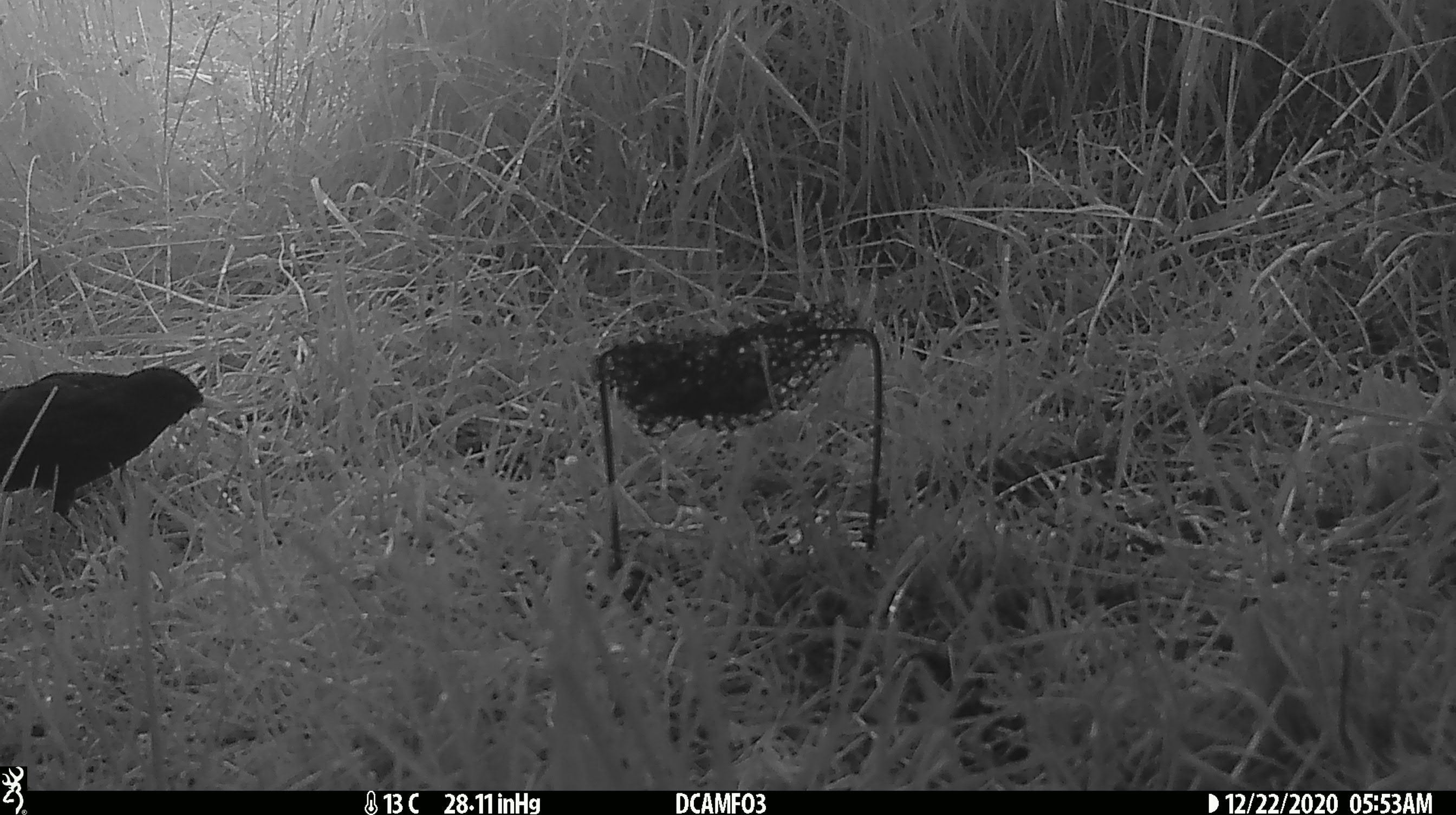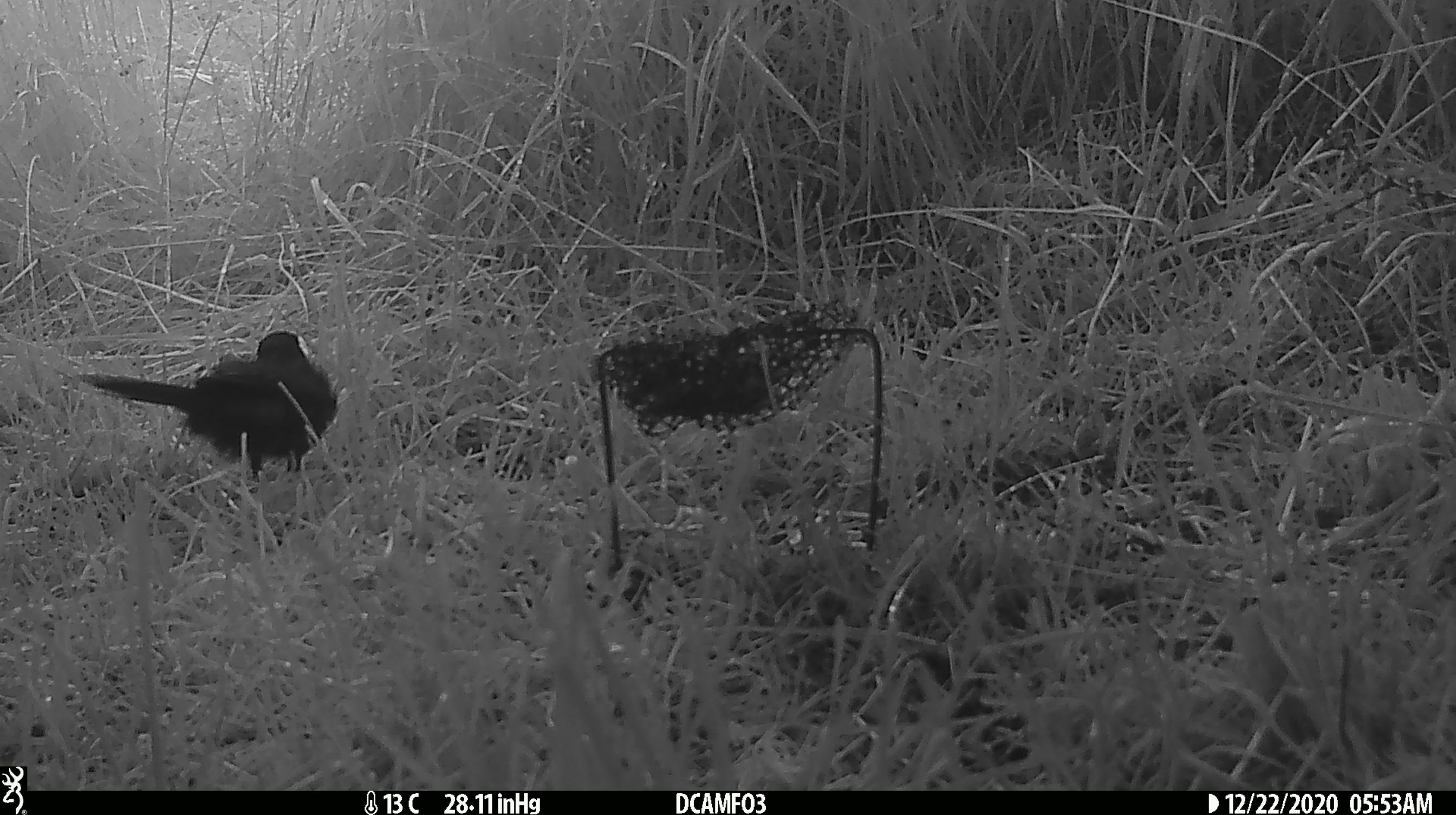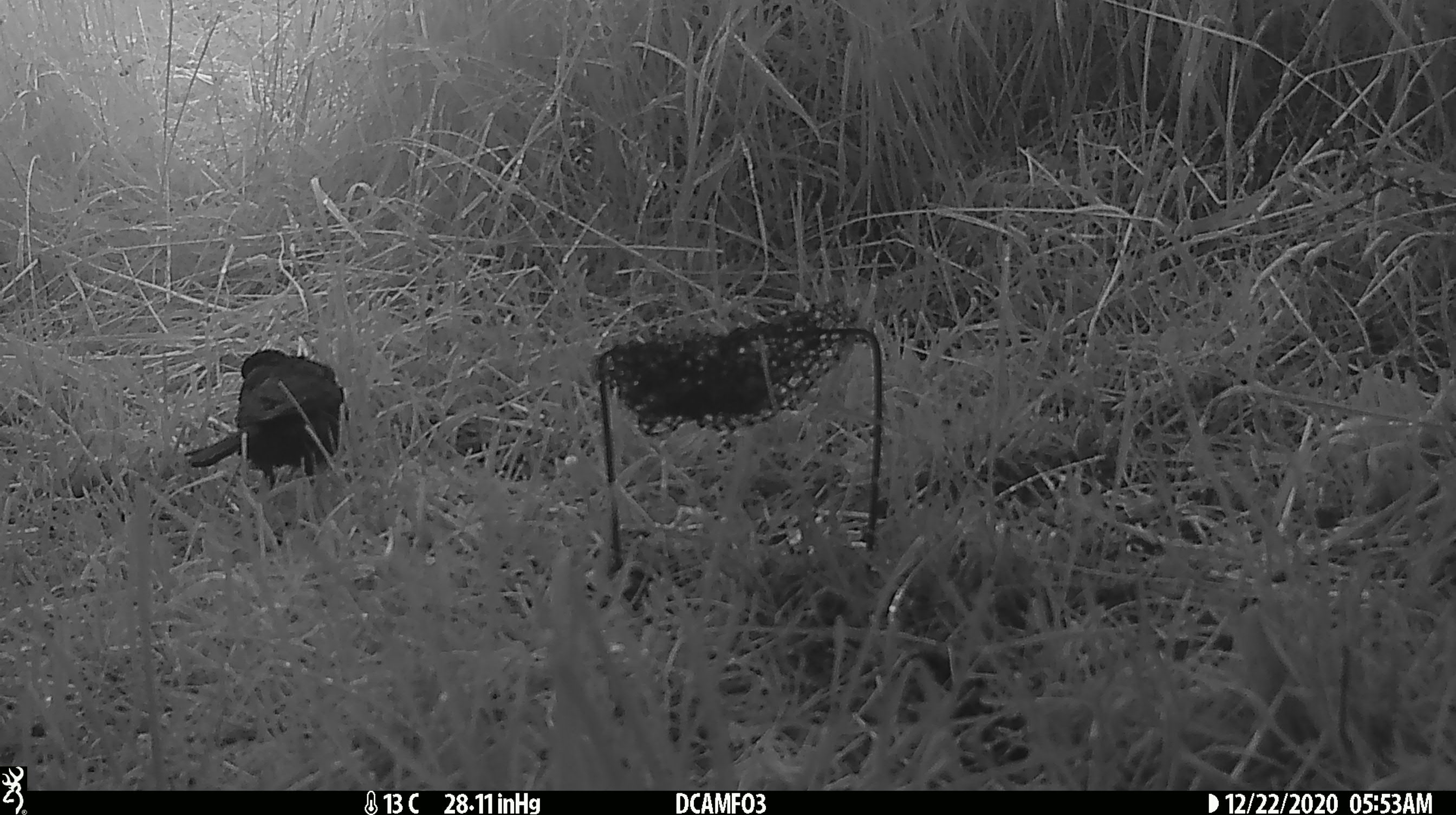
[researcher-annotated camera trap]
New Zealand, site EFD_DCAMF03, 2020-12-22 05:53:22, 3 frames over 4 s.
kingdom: Animalia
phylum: Chordata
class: Aves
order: Passeriformes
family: Turdidae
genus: Turdus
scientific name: Turdus merula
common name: eurasian blackbird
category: blackbird